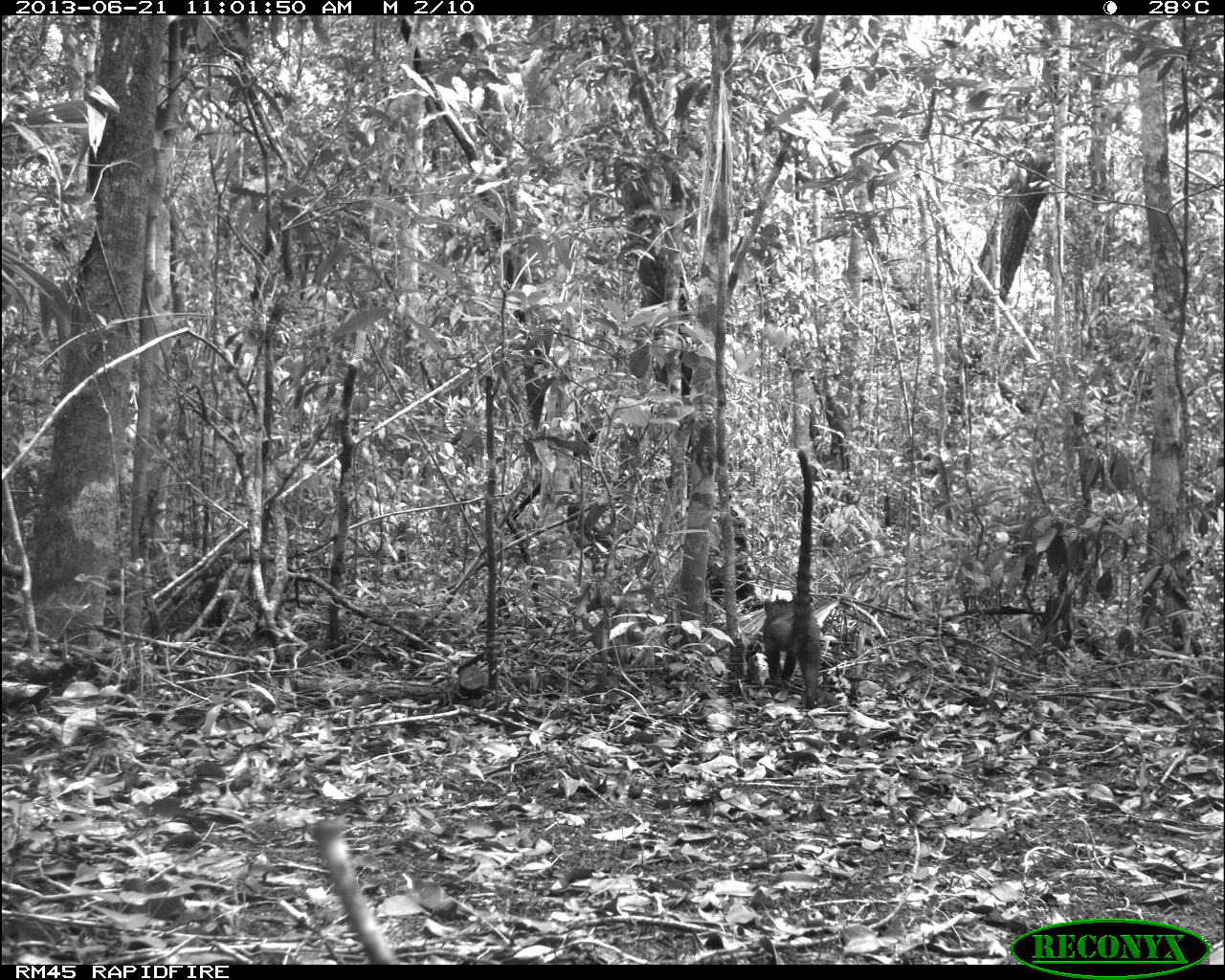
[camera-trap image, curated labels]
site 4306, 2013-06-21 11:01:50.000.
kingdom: Animalia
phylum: Chordata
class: Mammalia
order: Carnivora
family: Procyonidae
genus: Nasua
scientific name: Nasua narica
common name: white-nosed coati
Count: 3.